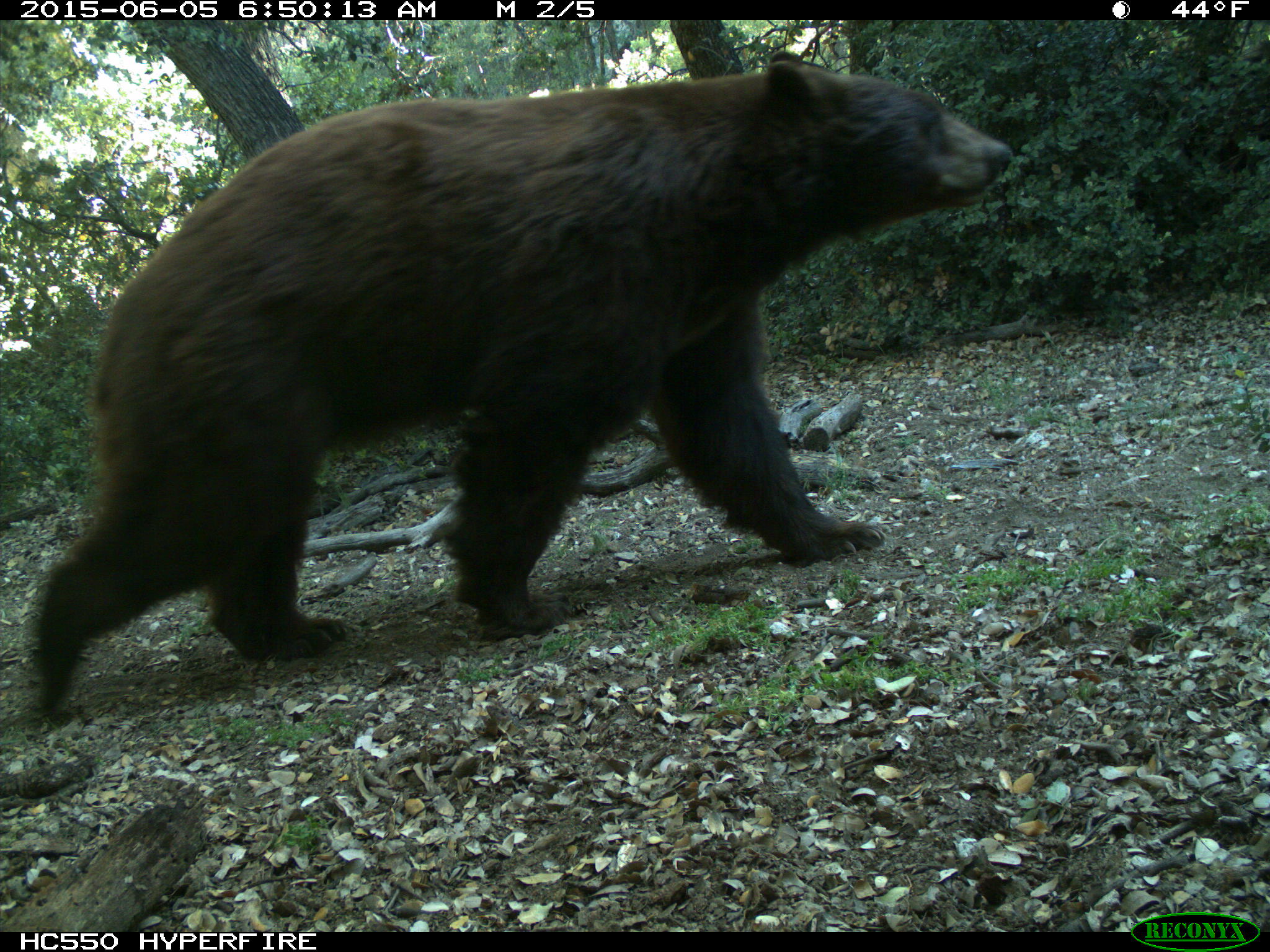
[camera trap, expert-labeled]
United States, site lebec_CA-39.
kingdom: Animalia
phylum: Chordata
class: Mammalia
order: Carnivora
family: Ursidae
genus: Ursus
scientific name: Ursus americanus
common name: american black bear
Ursus americanus (american black bear).